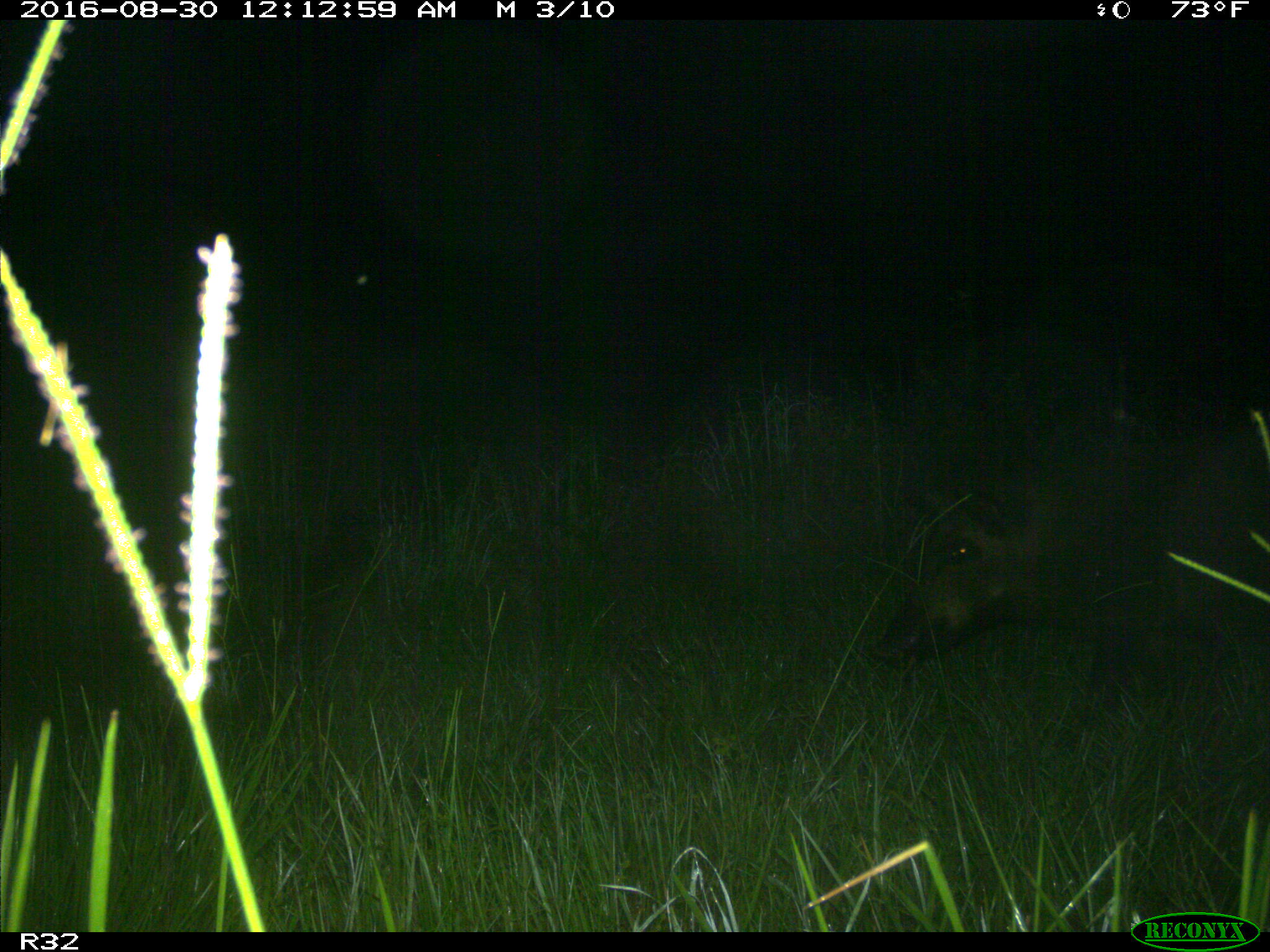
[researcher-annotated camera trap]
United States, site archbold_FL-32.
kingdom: Animalia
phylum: Chordata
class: Mammalia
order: Artiodactyla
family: Suidae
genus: Sus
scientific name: Sus scrofa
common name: wild boar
Sus scrofa (wild boar).